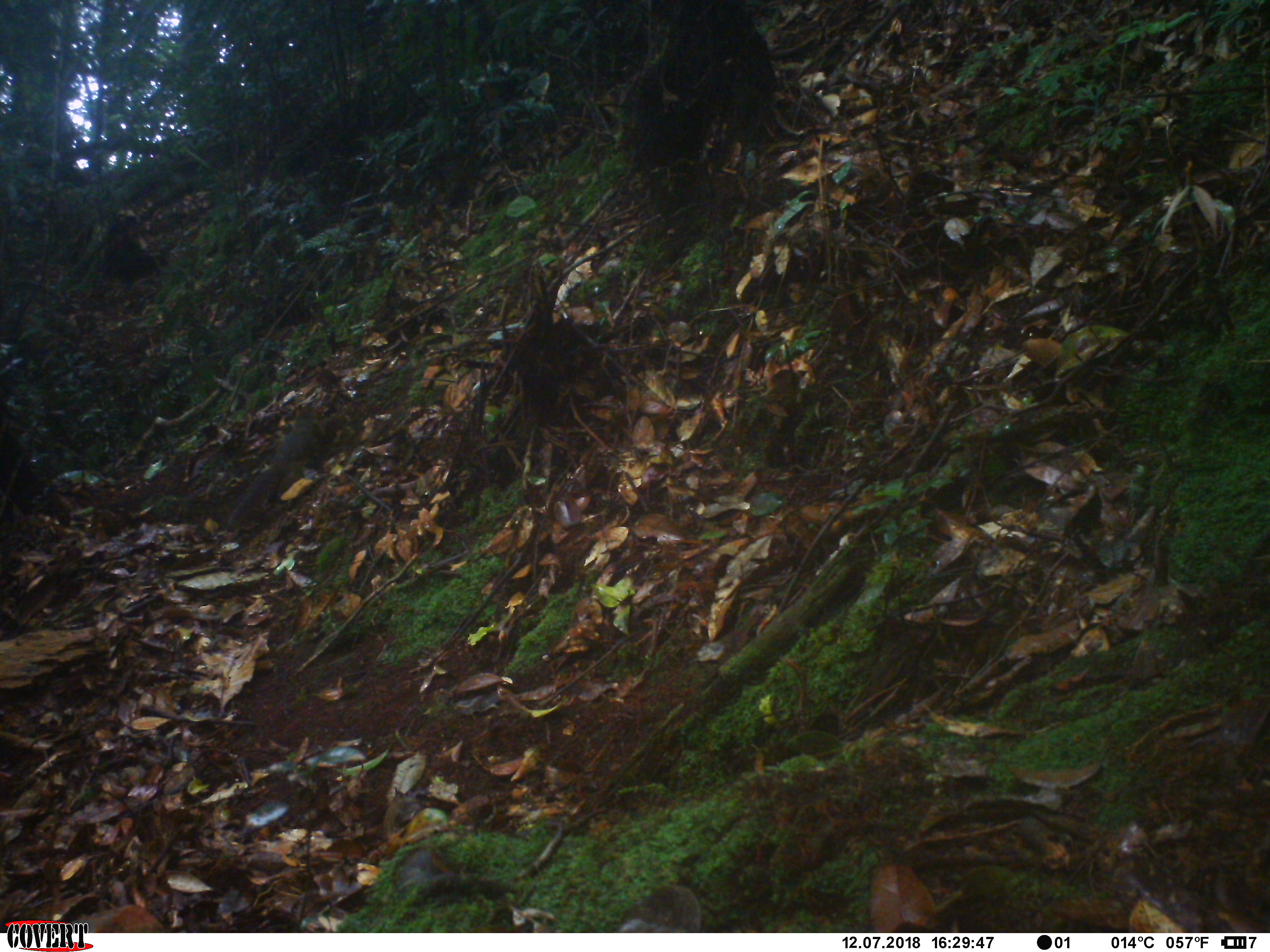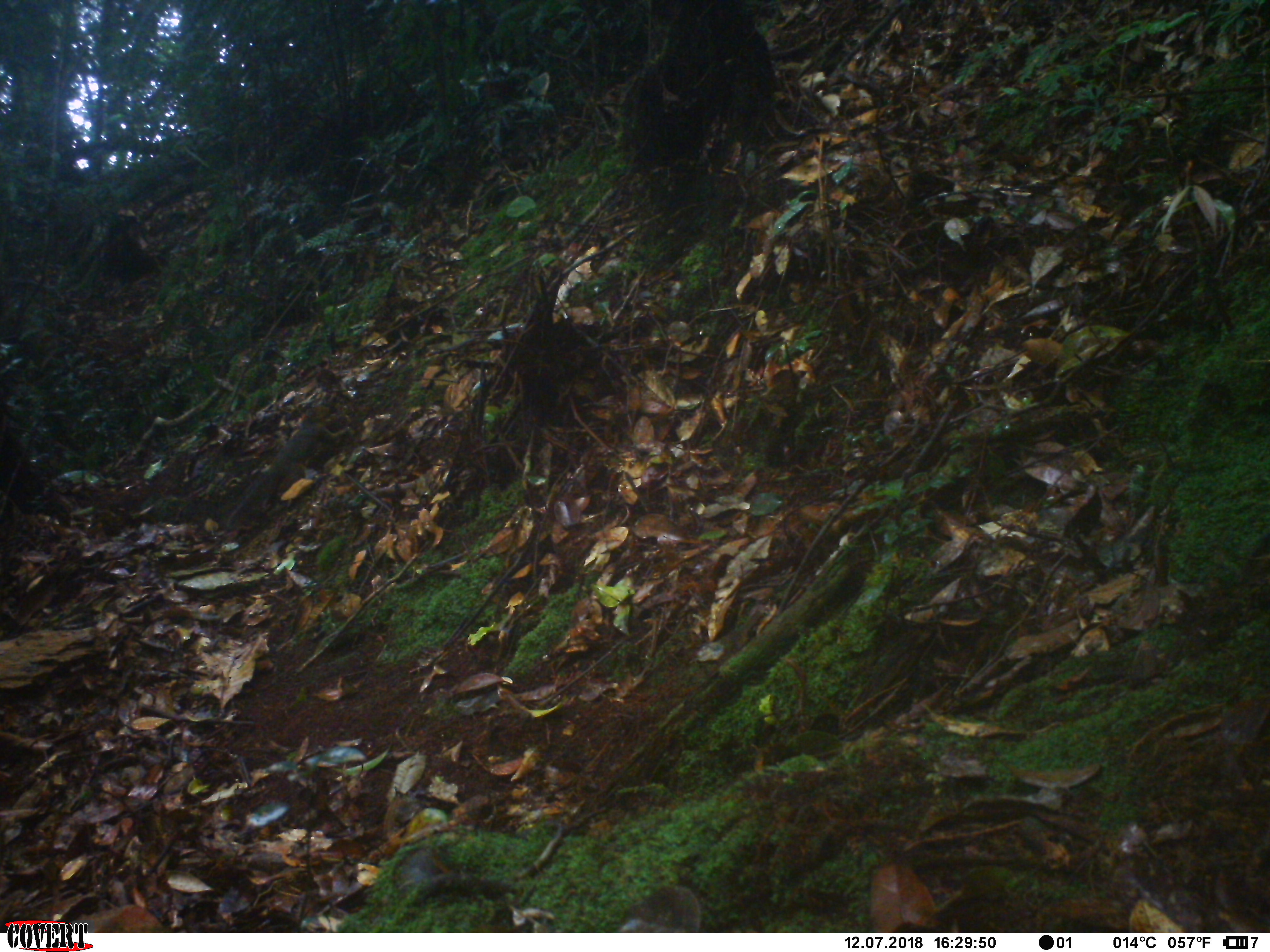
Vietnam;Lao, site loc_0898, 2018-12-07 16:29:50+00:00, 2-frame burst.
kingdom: Animalia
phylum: Chordata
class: Mammalia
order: Rodentia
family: Sciuridae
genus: Dremomys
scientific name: Dremomys rufigenis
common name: red-cheeked squirrel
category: red cheeked squirrel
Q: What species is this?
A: Red cheeked squirrel (red-cheeked squirrel) (Dremomys rufigenis).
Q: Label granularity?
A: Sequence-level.